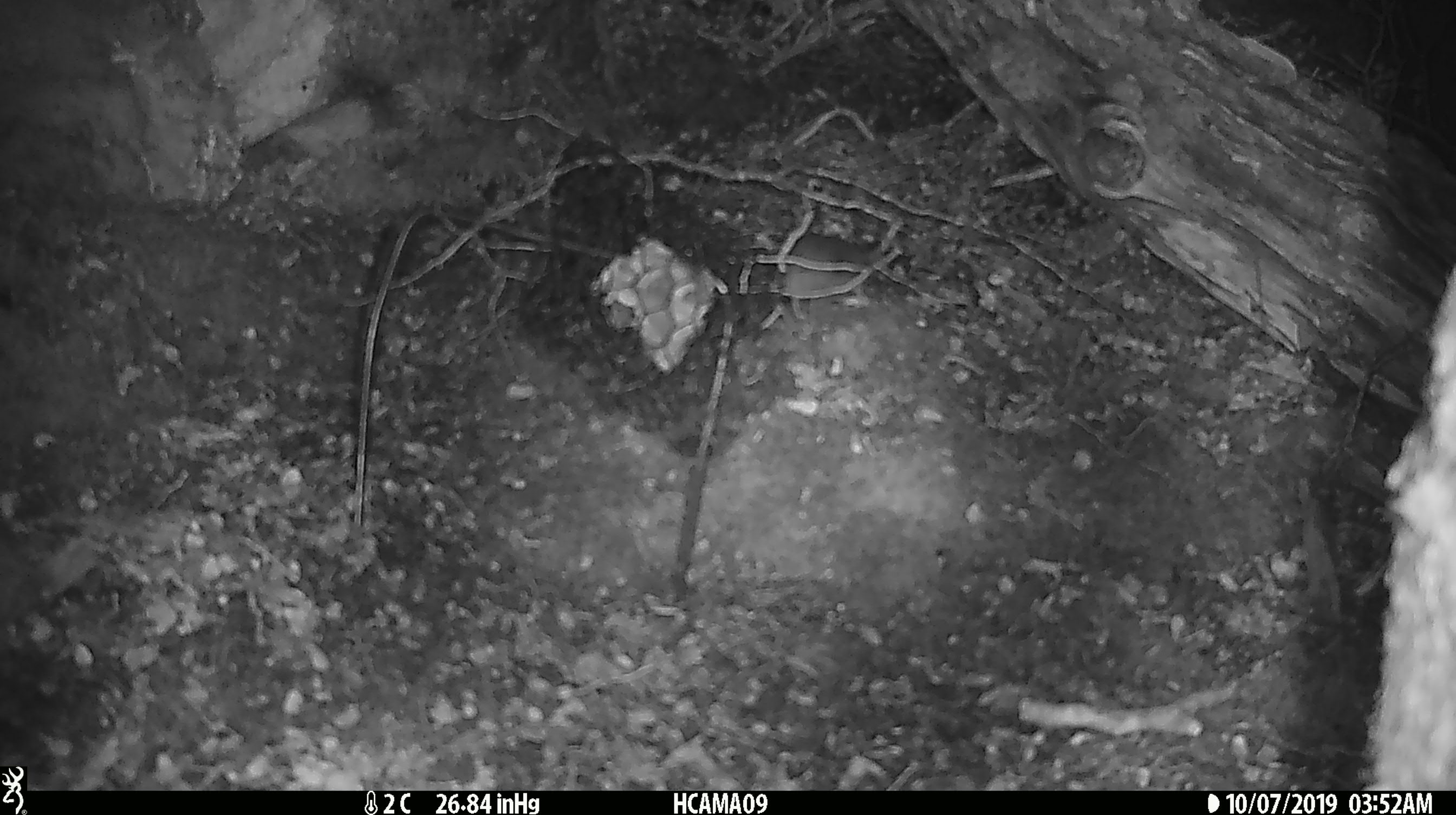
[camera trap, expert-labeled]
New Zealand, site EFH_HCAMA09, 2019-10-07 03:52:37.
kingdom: Animalia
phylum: Chordata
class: Mammalia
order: Rodentia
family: Muridae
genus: Mus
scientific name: Mus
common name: mouse